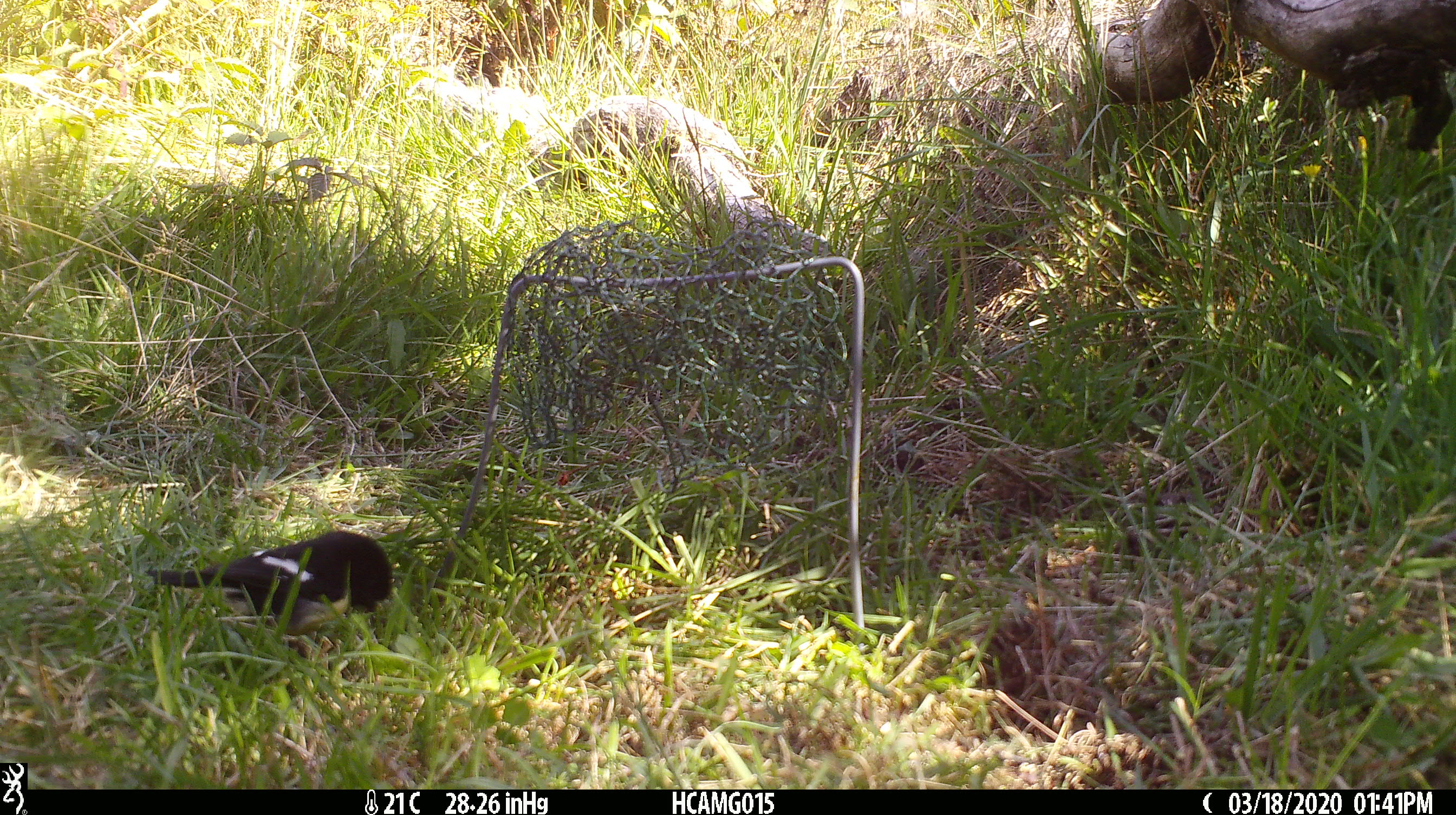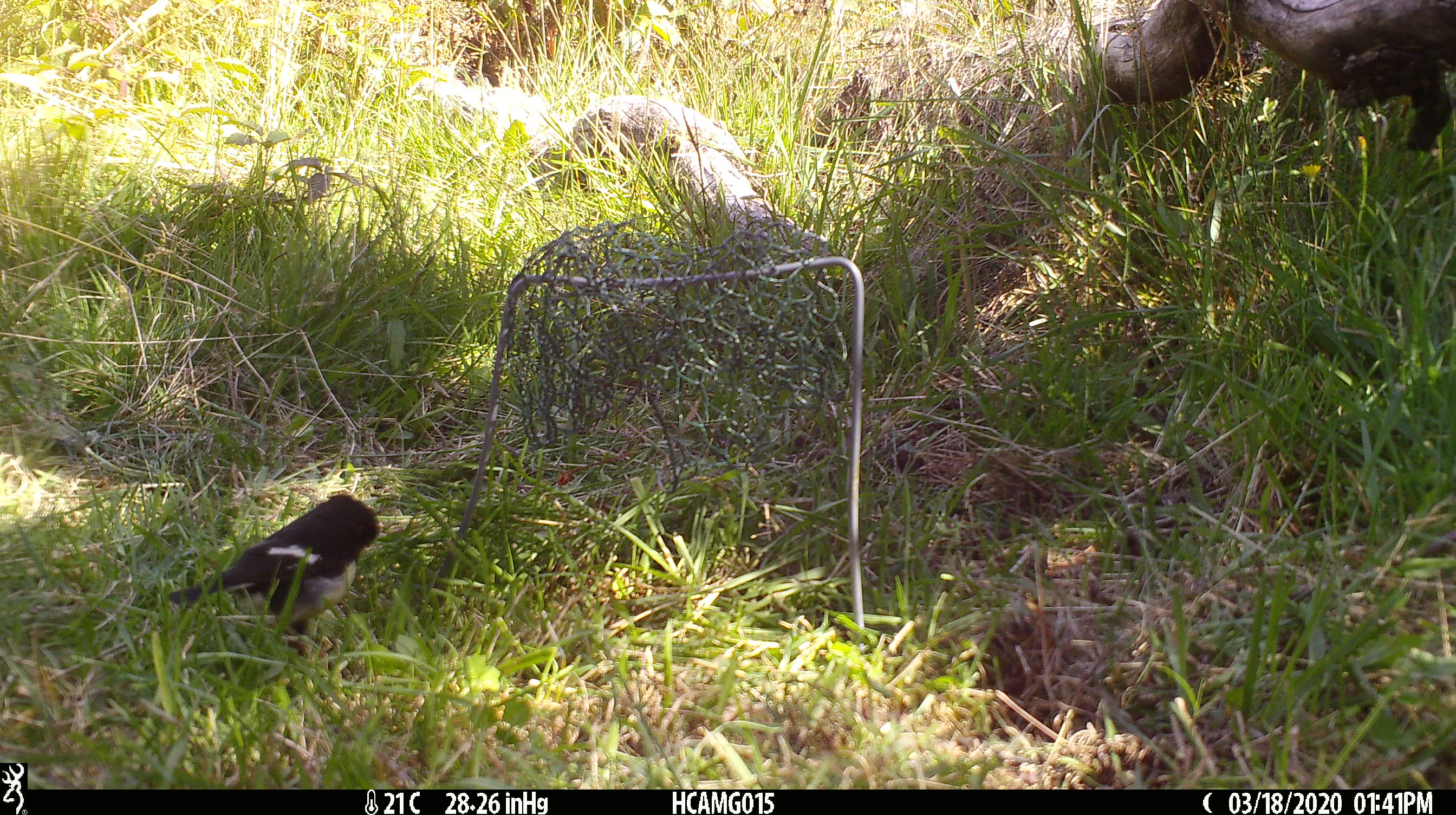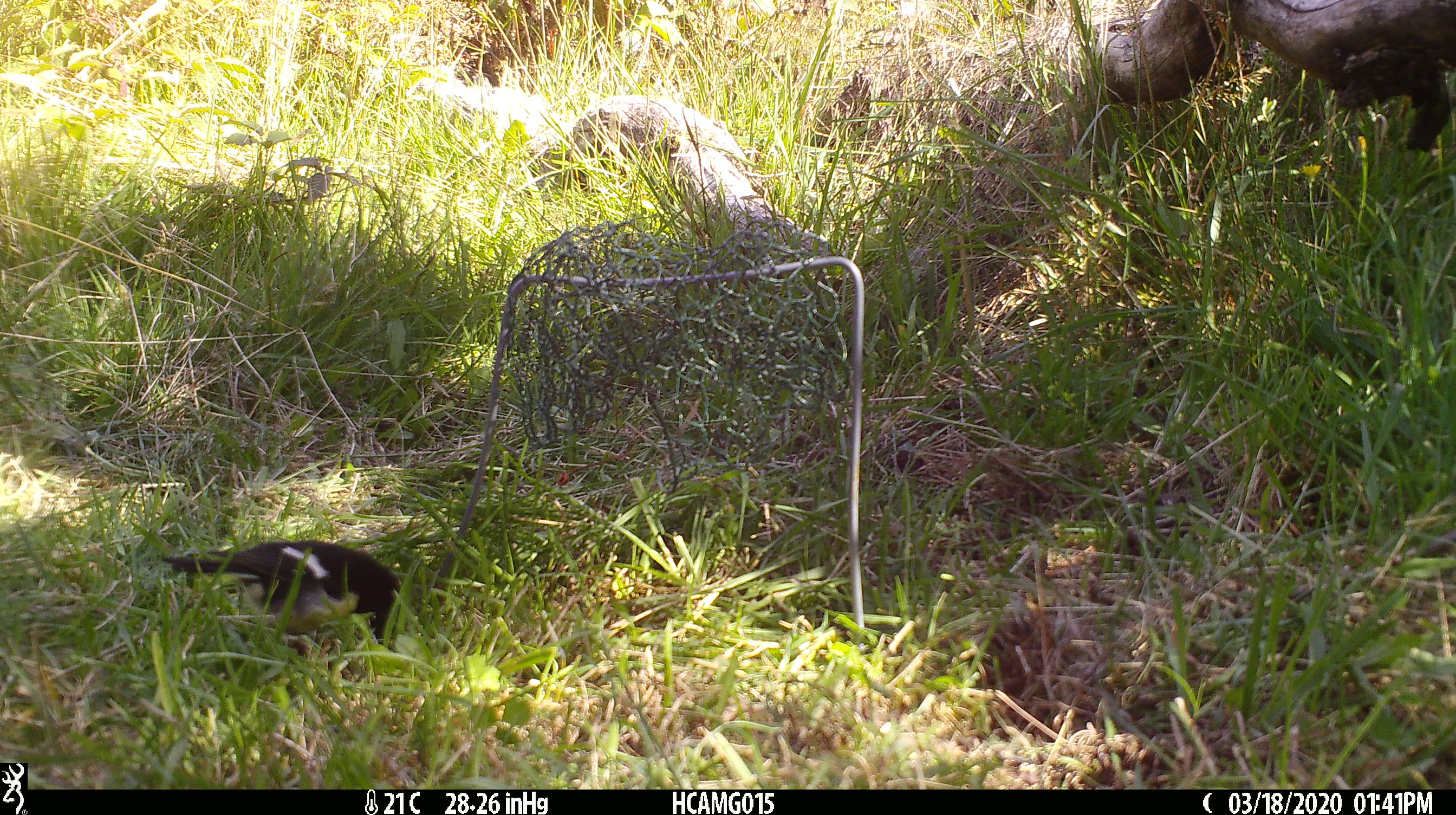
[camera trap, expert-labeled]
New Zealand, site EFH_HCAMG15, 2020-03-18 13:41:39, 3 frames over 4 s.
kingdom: Animalia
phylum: Chordata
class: Aves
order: Passeriformes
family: Petroicidae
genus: Petroica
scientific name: Petroica macrocephala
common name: tomtit